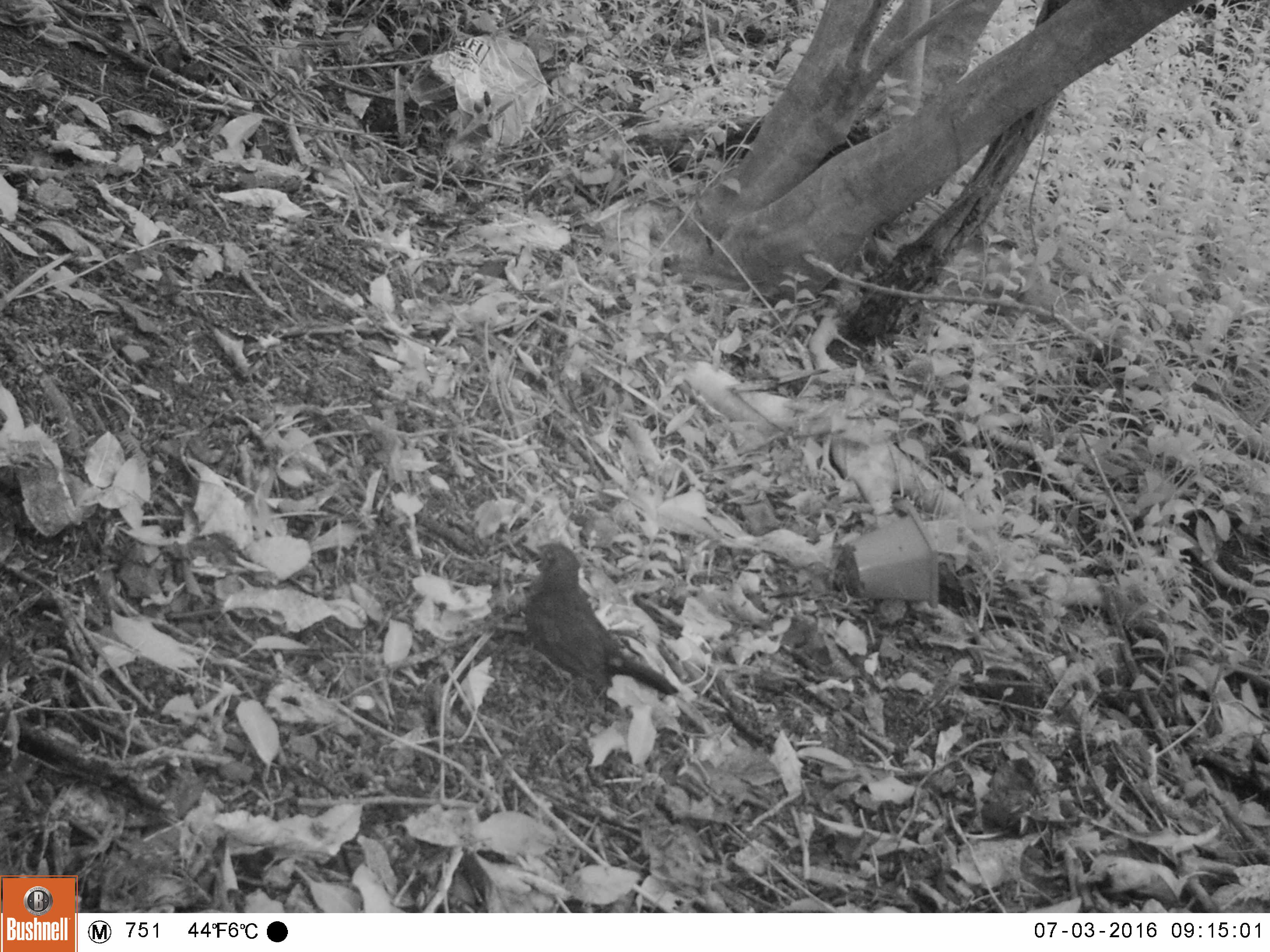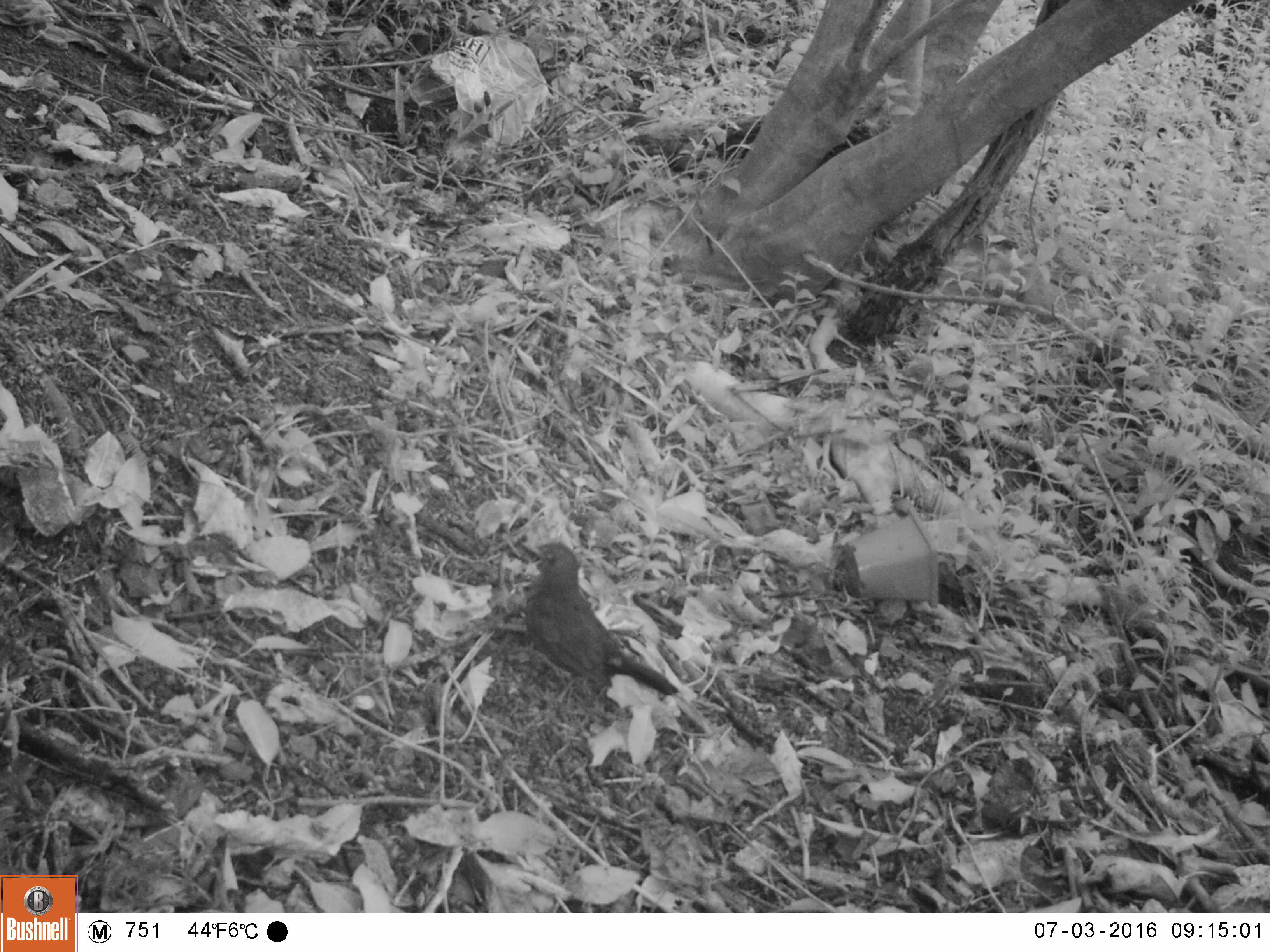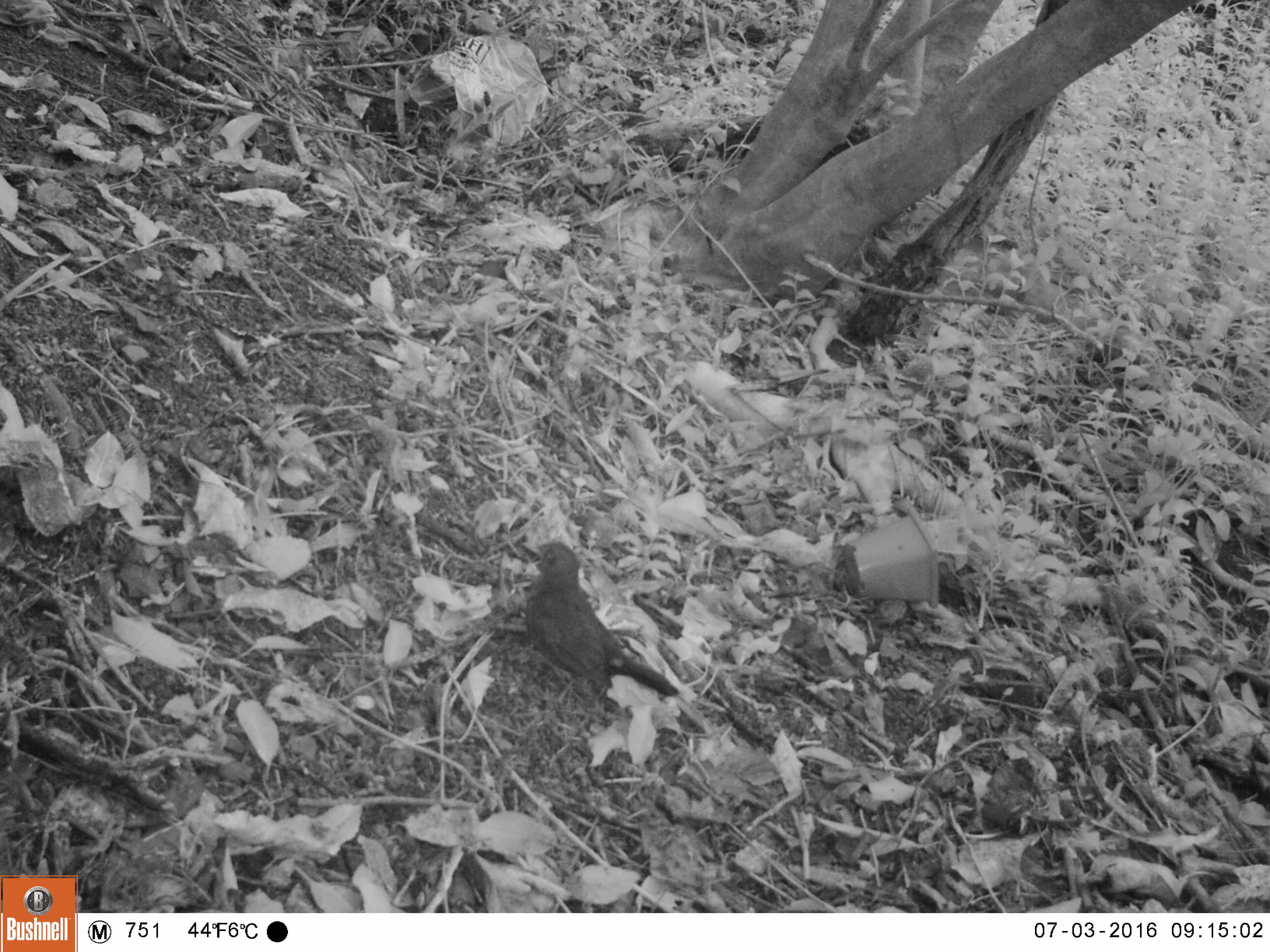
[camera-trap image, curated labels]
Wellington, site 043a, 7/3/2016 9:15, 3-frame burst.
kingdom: Animalia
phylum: Chordata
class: Aves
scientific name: Aves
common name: bird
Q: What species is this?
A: Bird (Aves).